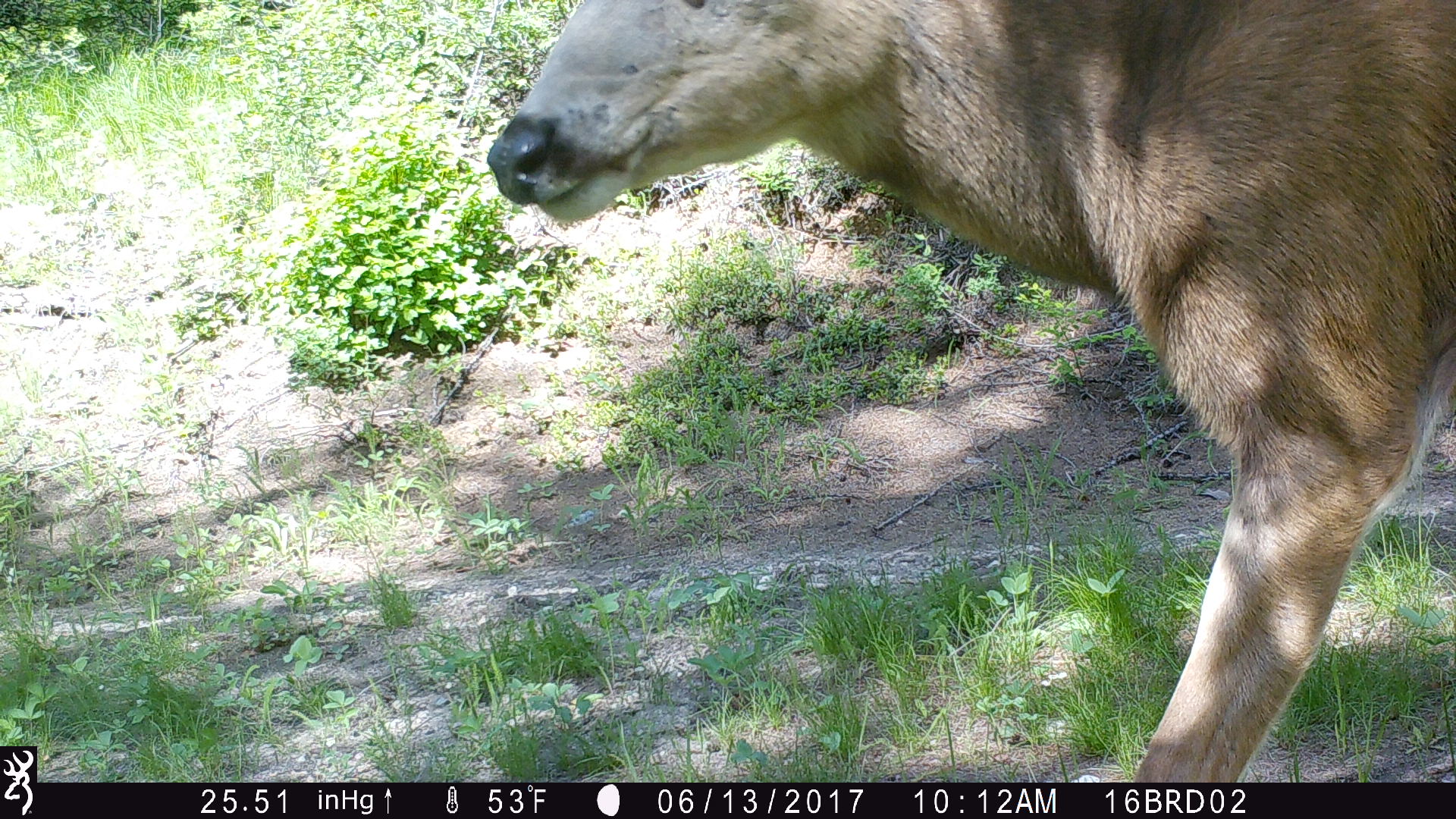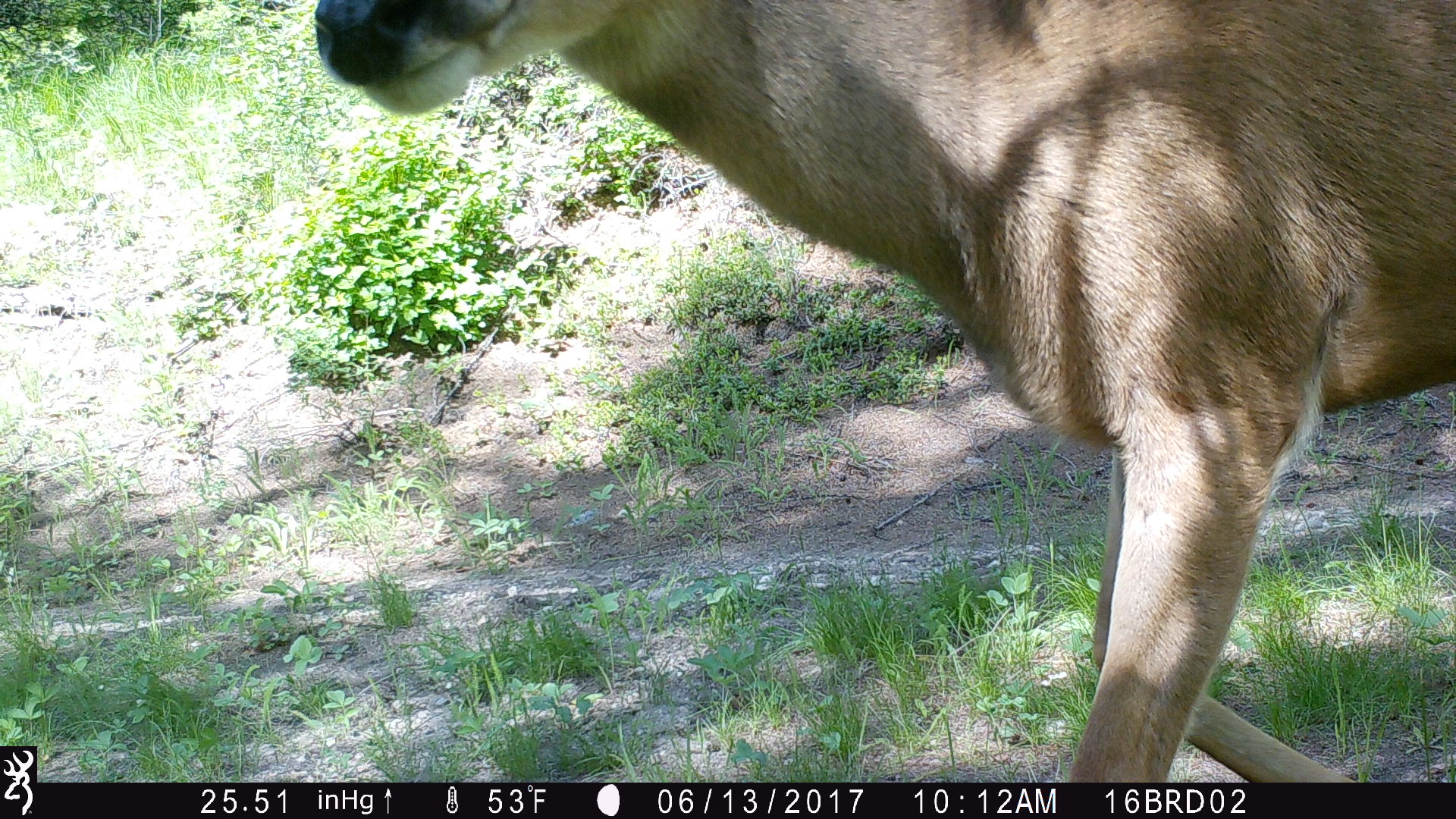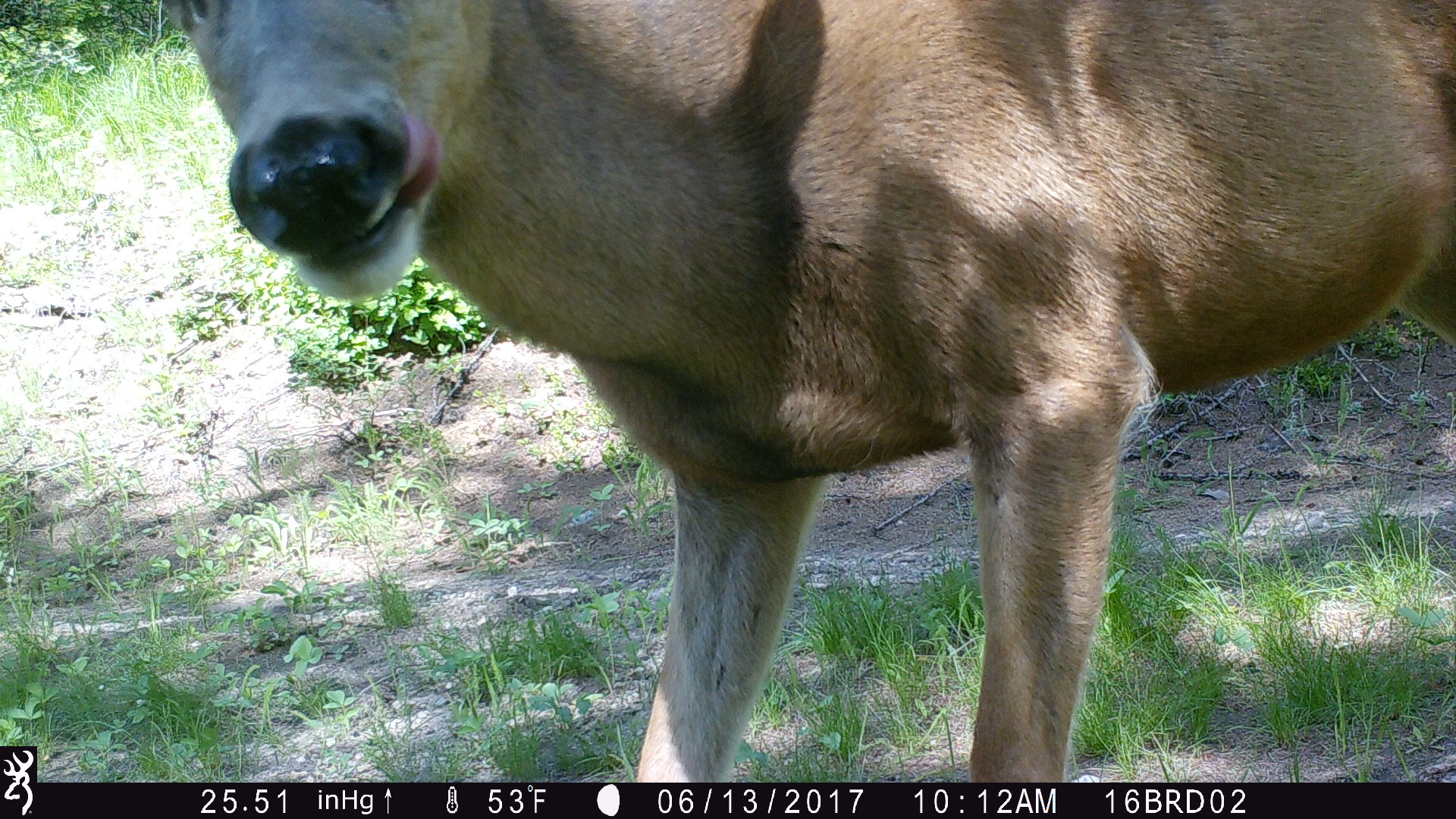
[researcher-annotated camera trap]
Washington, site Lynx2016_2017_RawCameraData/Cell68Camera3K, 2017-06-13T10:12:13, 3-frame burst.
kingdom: Animalia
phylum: Chordata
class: Mammalia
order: Artiodactyla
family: Cervidae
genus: Odocoileus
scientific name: Odocoileus hemionus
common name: mule deer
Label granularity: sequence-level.